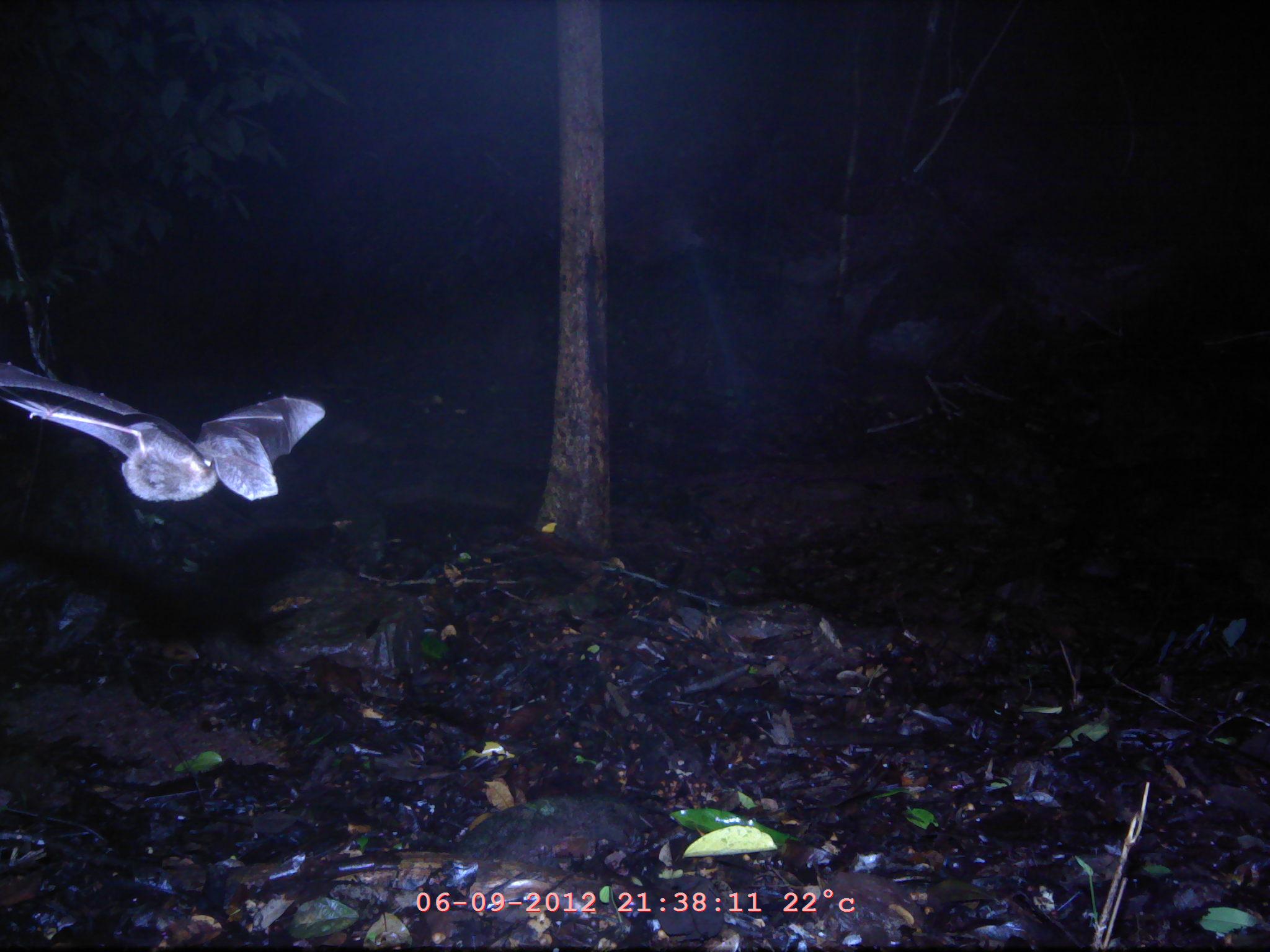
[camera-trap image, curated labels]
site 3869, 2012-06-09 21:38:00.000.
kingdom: Animalia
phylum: Chordata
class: Mammalia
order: Chiroptera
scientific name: Chiroptera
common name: bats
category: unknown bat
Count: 1.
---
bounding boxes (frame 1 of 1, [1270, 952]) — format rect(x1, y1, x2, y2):
unknown bat: rect(1, 361, 327, 505)